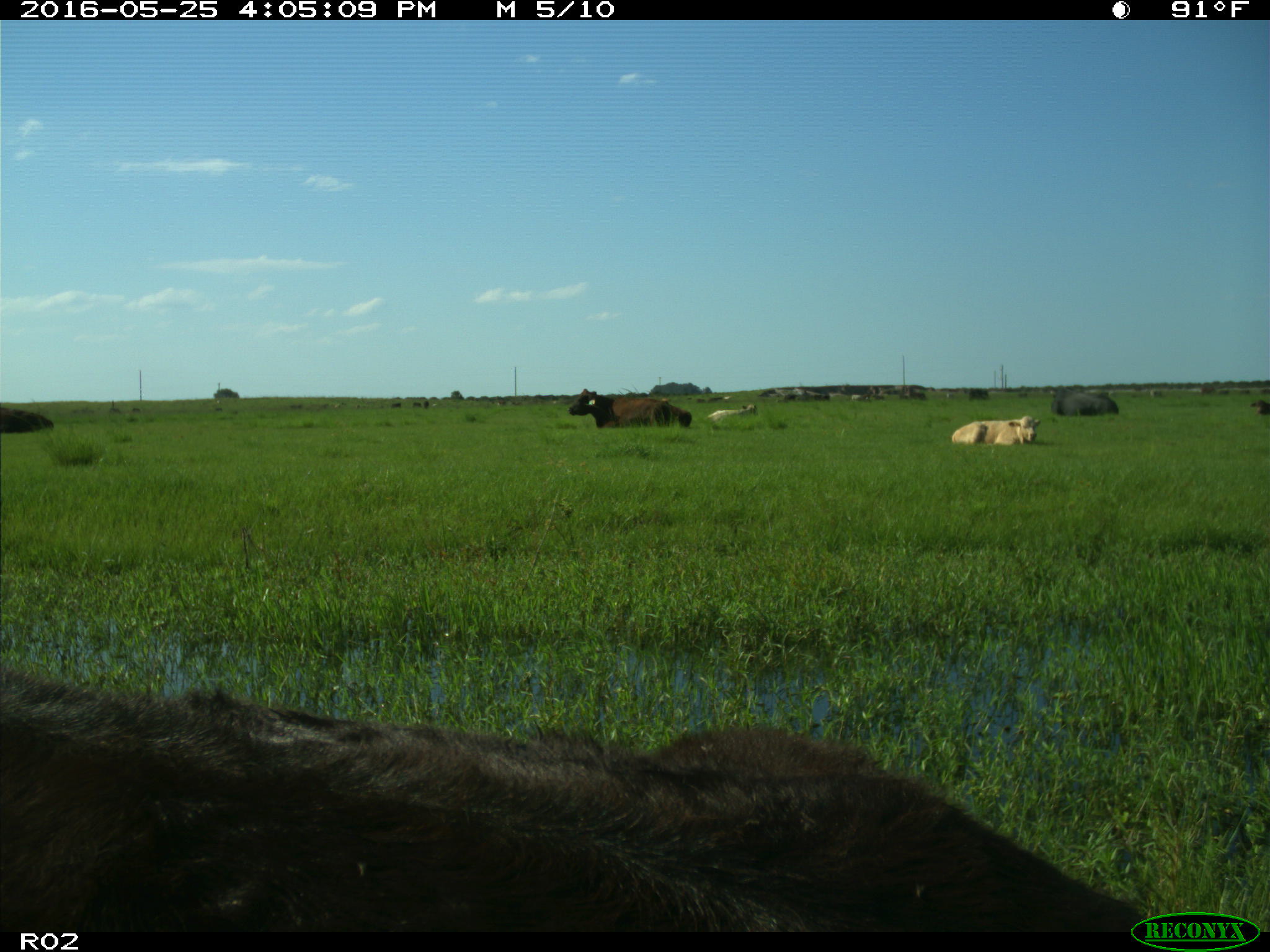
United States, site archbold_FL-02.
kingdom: Animalia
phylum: Chordata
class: Mammalia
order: Artiodactyla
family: Bovidae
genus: Bos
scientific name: Bos taurus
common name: domestic cow